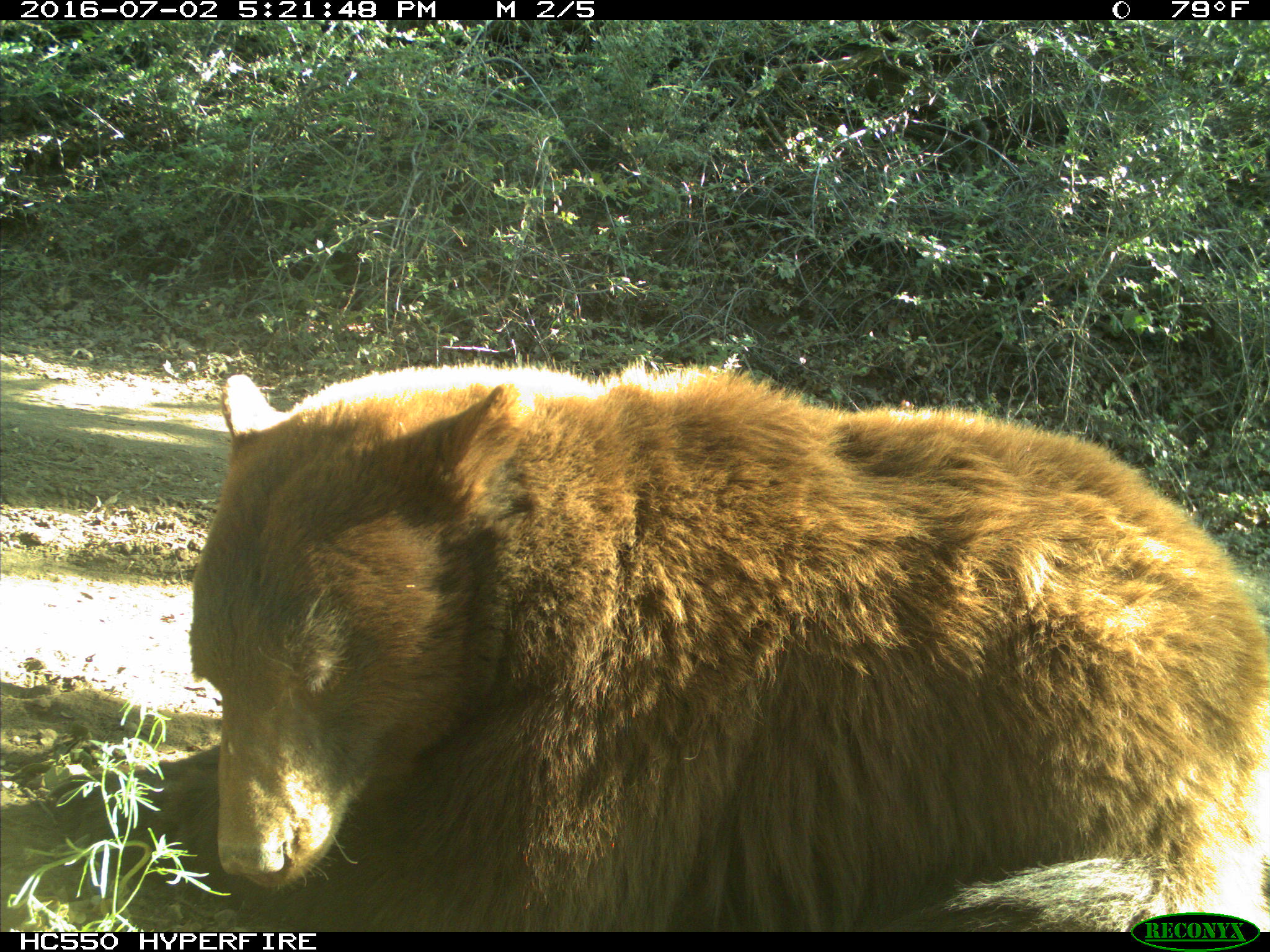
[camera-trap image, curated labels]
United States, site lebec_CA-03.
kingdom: Animalia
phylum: Chordata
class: Mammalia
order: Carnivora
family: Ursidae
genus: Ursus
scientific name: Ursus americanus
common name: american black bear